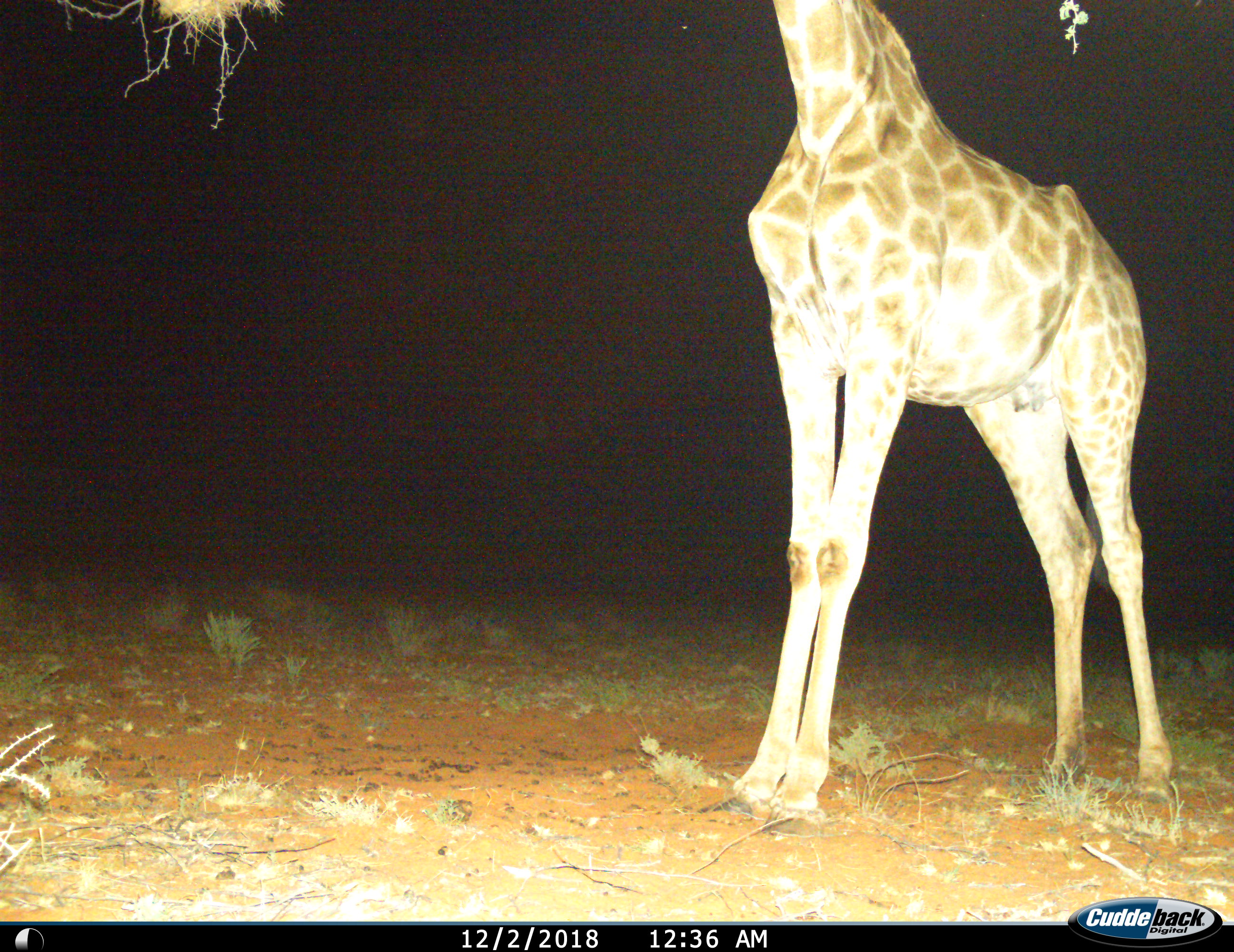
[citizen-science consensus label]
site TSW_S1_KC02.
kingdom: Animalia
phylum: Chordata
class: Mammalia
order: Artiodactyla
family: Giraffidae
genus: Giraffa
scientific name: Giraffa camelopardalis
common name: giraffe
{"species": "giraffe (Giraffa camelopardalis)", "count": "1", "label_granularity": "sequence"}